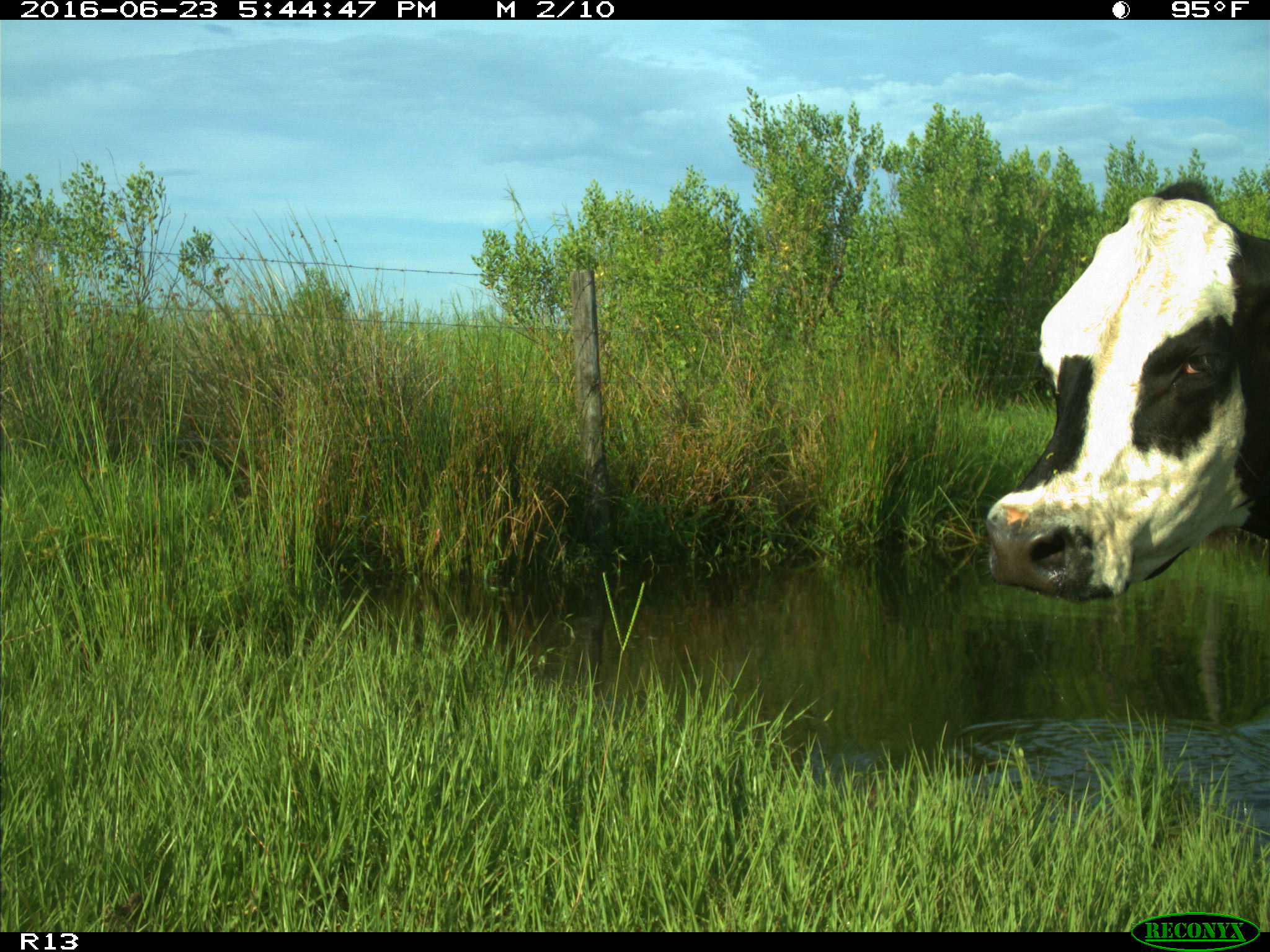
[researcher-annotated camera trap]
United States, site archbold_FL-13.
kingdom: Animalia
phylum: Chordata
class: Mammalia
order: Artiodactyla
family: Bovidae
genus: Bos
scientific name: Bos taurus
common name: domestic cow